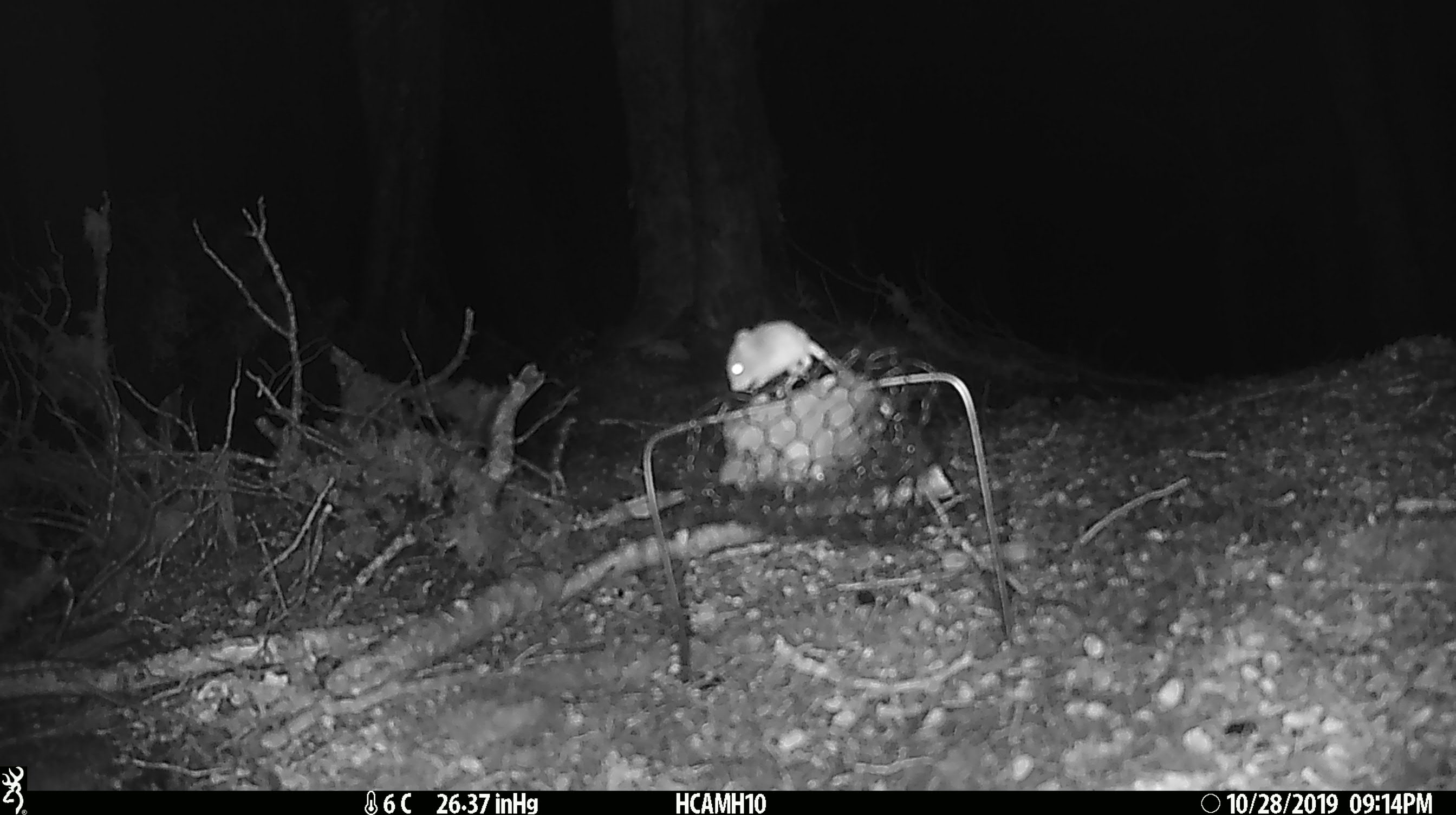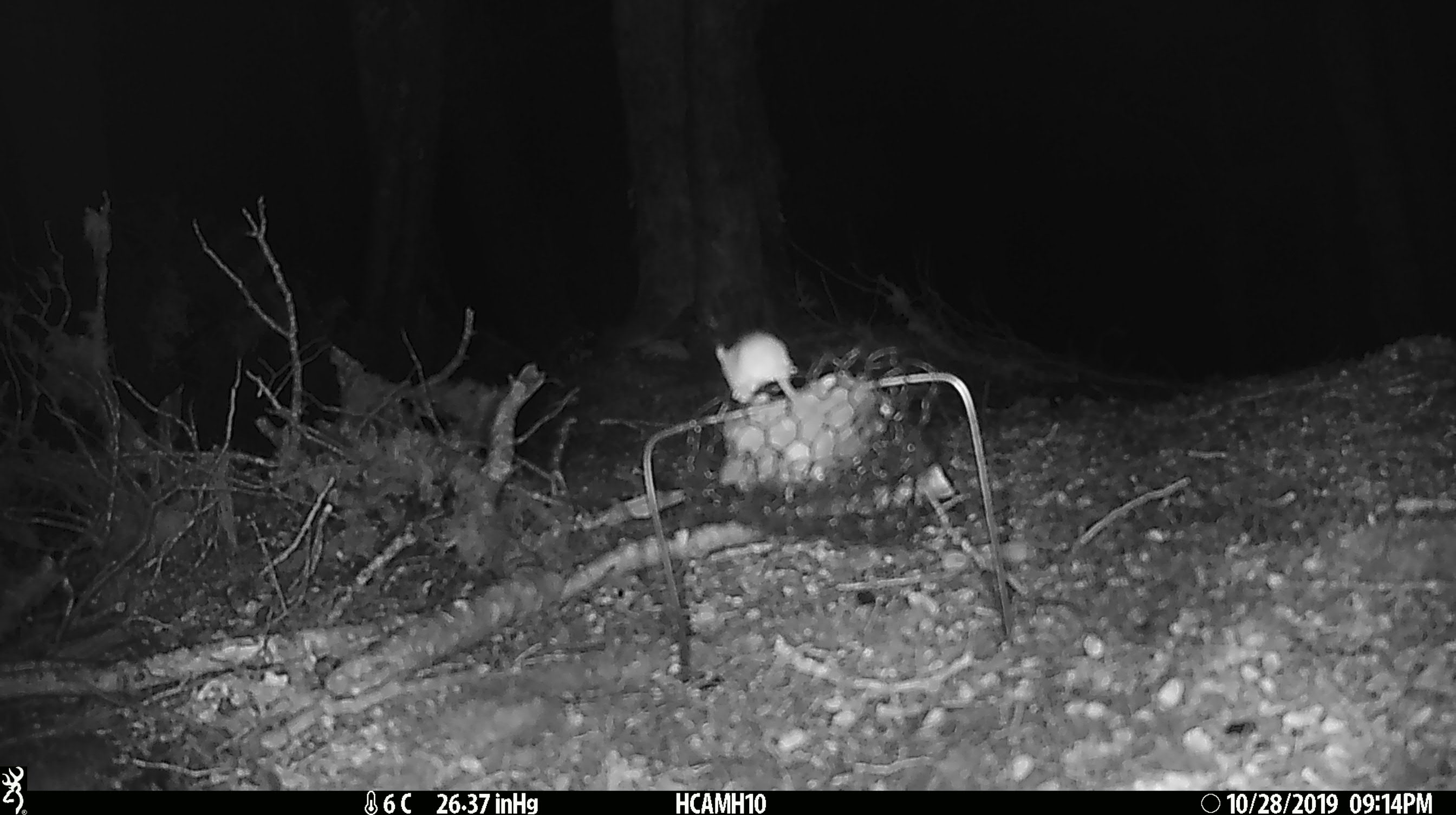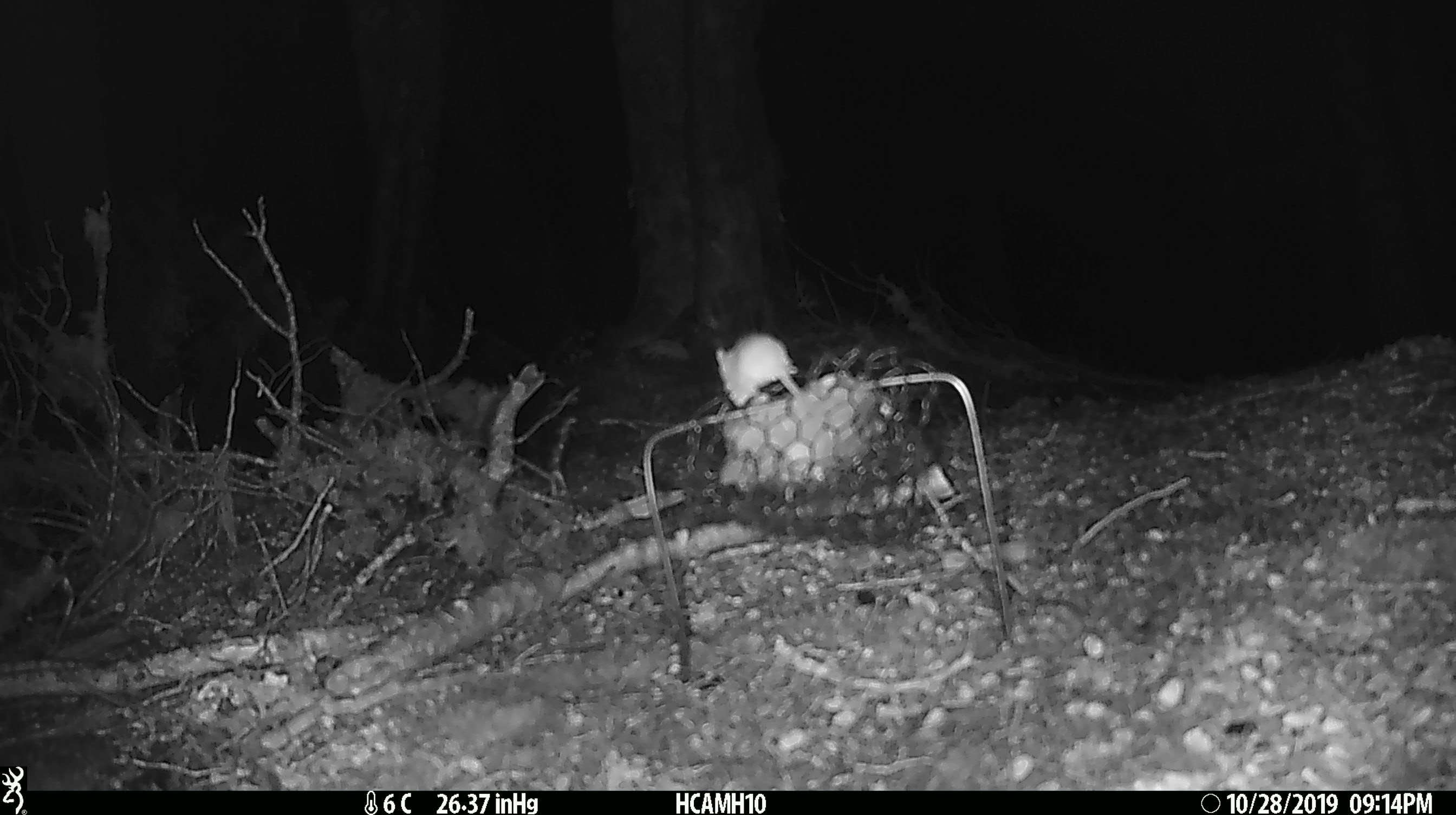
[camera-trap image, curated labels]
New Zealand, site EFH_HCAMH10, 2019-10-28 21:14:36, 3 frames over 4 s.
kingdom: Animalia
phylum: Chordata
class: Mammalia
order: Rodentia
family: Muridae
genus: Mus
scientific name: Mus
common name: mouse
Mouse (Mus).